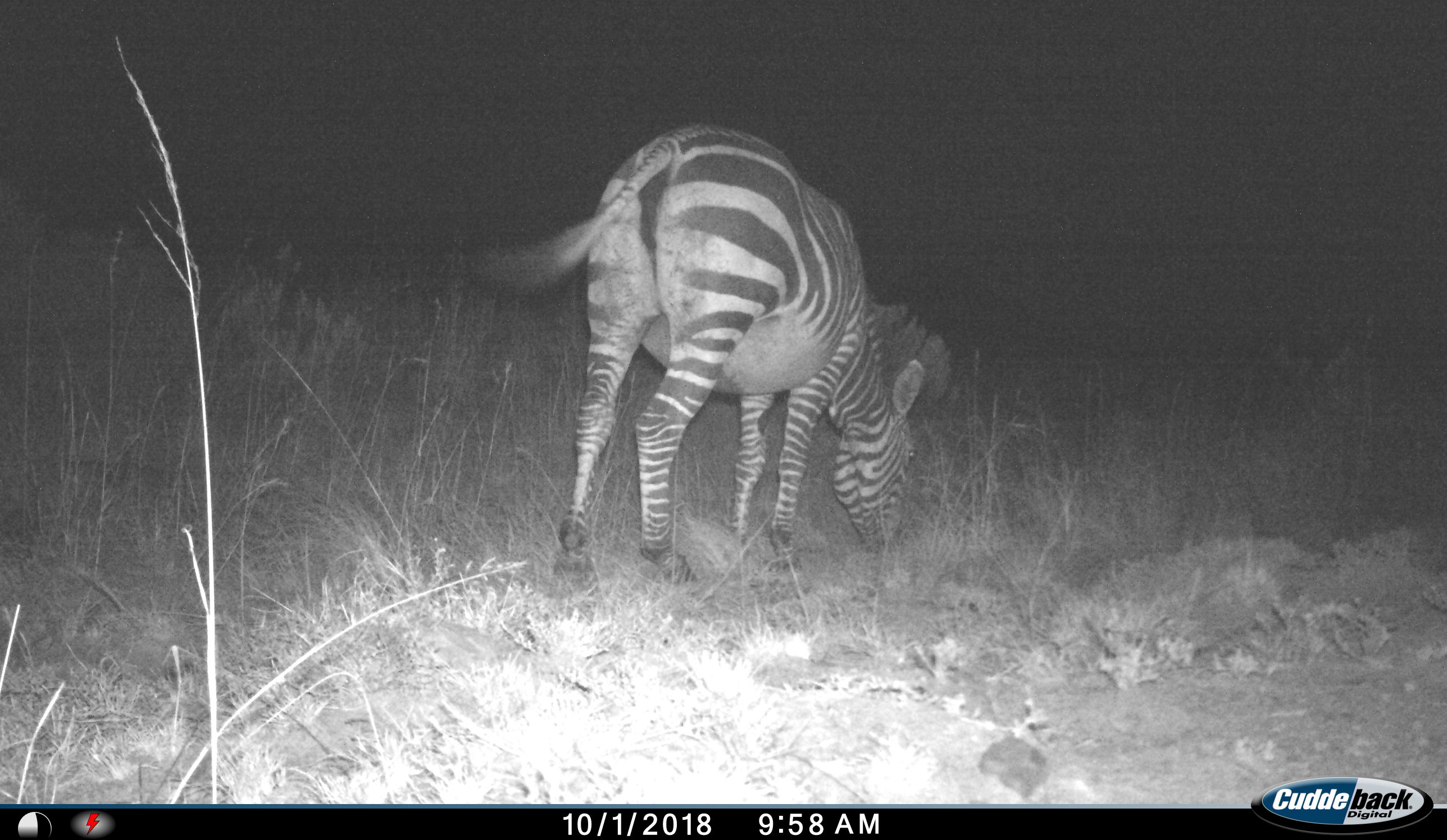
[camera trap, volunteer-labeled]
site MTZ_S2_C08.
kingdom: Animalia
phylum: Chordata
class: Mammalia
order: Perissodactyla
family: Equidae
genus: Equus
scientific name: Equus zebra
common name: mountain zebra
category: zebramountain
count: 1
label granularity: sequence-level